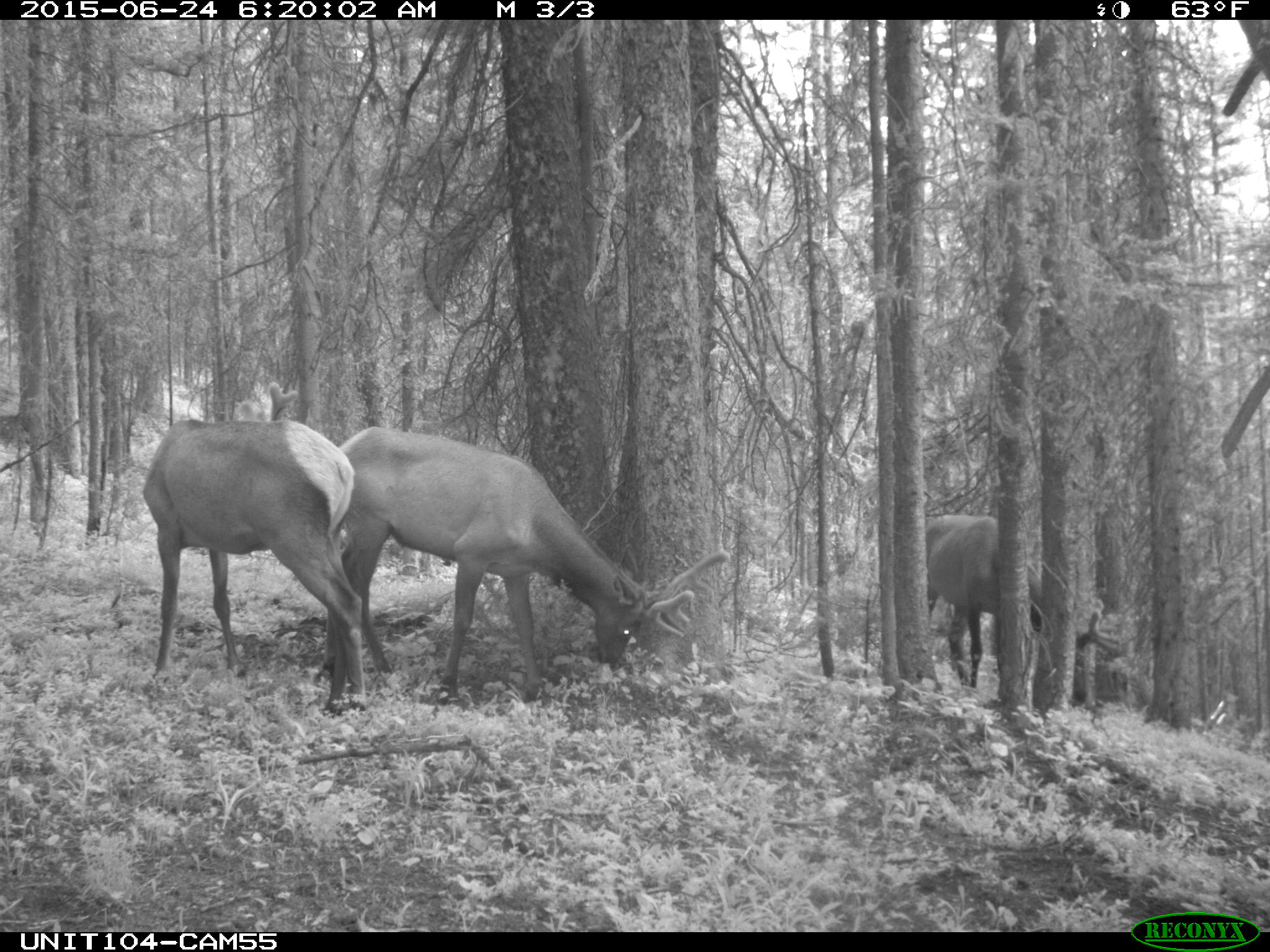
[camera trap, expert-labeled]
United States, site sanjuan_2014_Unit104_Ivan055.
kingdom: Animalia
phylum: Chordata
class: Mammalia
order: Artiodactyla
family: Cervidae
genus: Cervus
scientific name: Cervus elaphus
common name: red deer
Cervus elaphus (red deer).